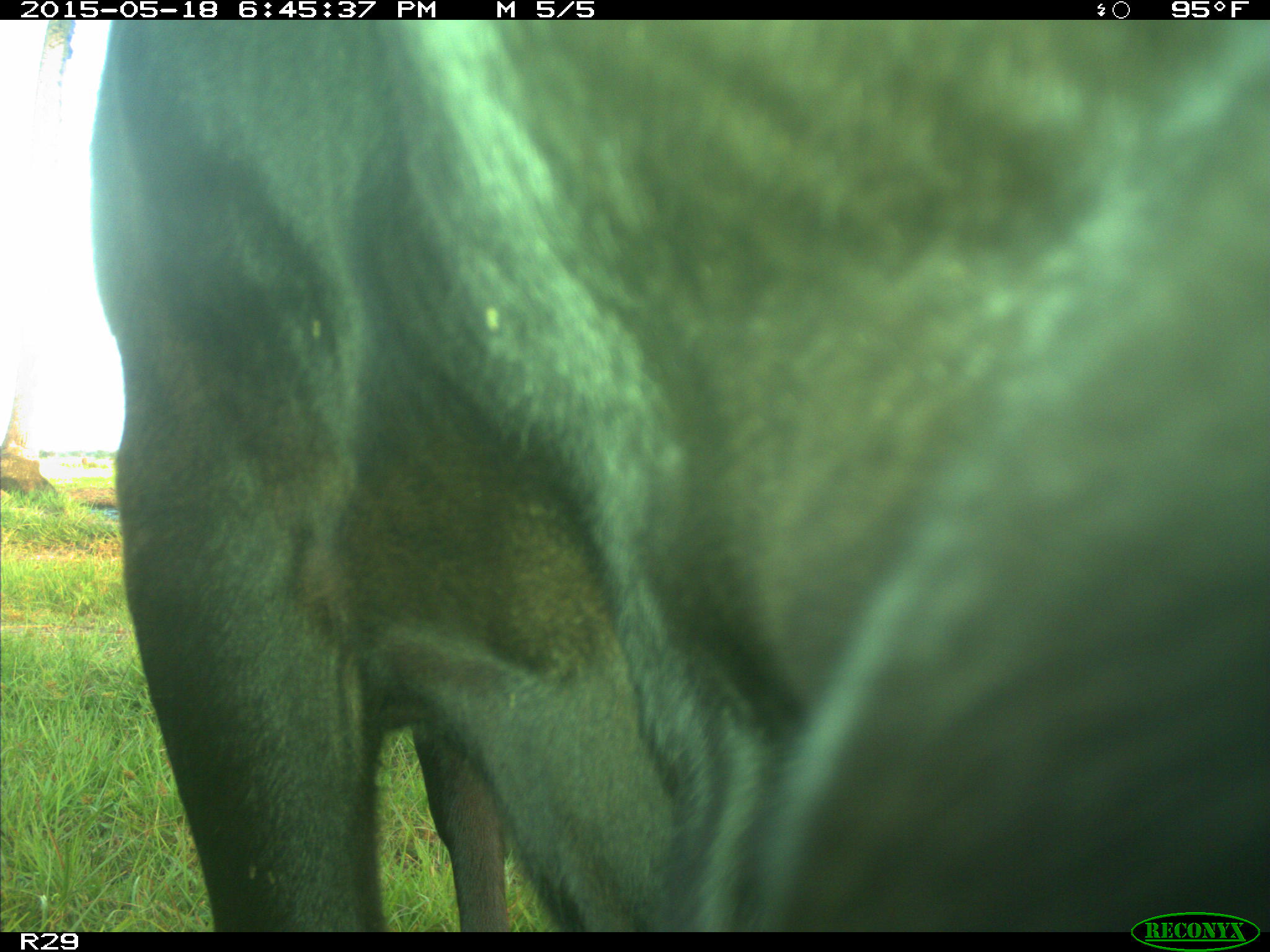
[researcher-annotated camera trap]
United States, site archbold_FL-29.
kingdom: Animalia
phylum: Chordata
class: Mammalia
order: Artiodactyla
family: Bovidae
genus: Bos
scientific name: Bos taurus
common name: domestic cow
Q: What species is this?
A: Bos taurus (domestic cow).